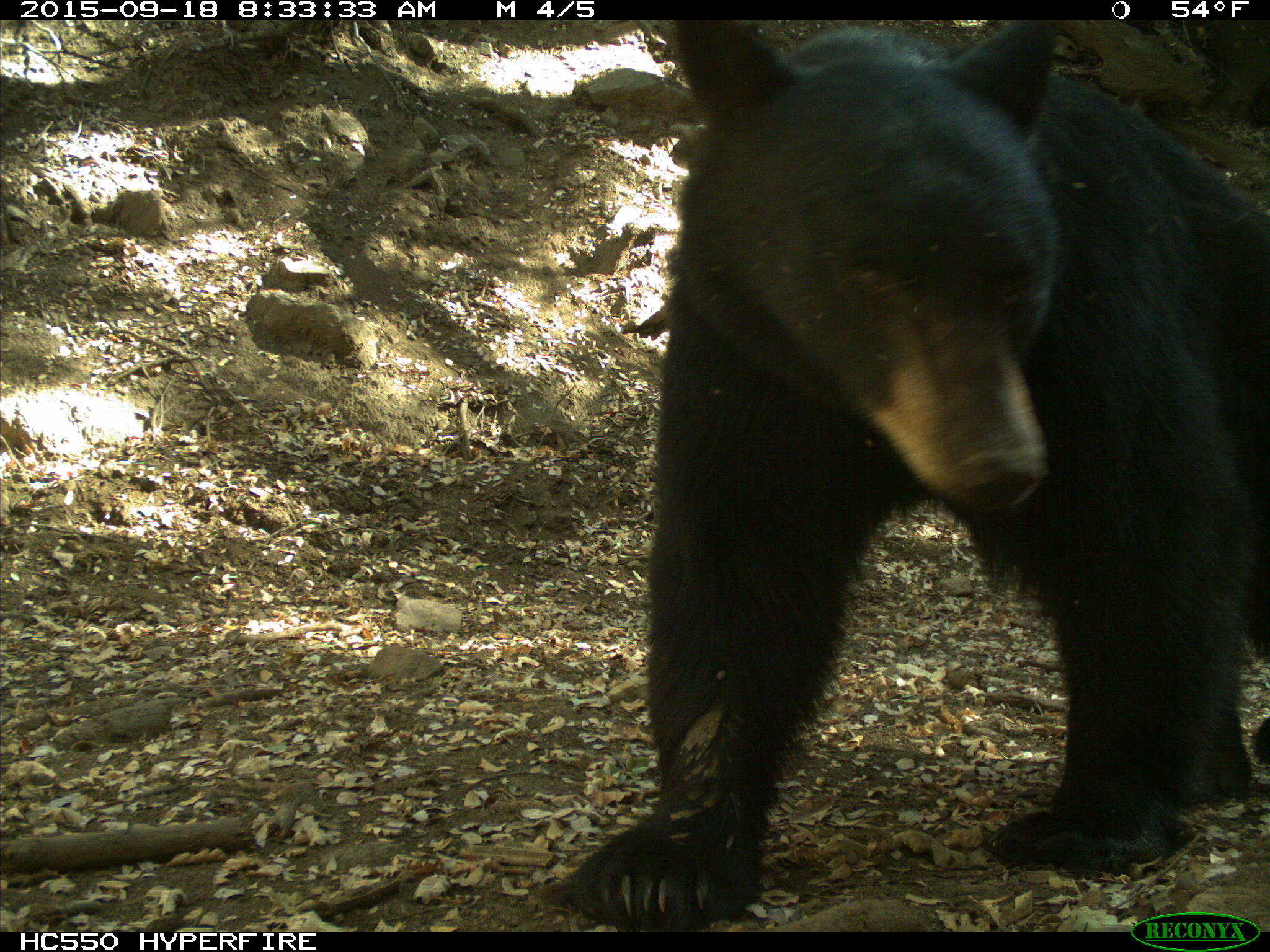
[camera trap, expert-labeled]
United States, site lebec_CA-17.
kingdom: Animalia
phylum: Chordata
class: Mammalia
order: Carnivora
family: Ursidae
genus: Ursus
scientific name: Ursus americanus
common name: american black bear